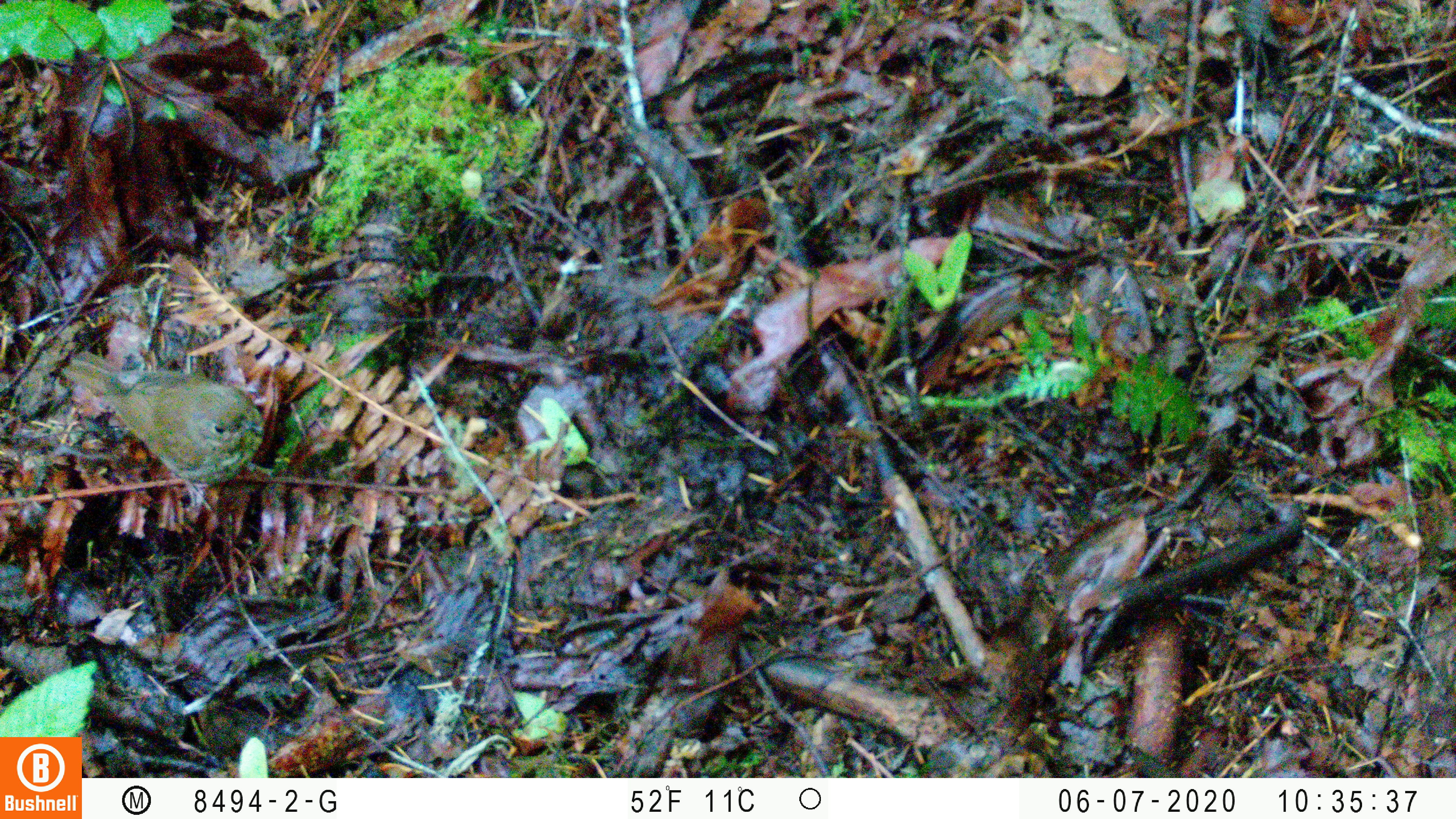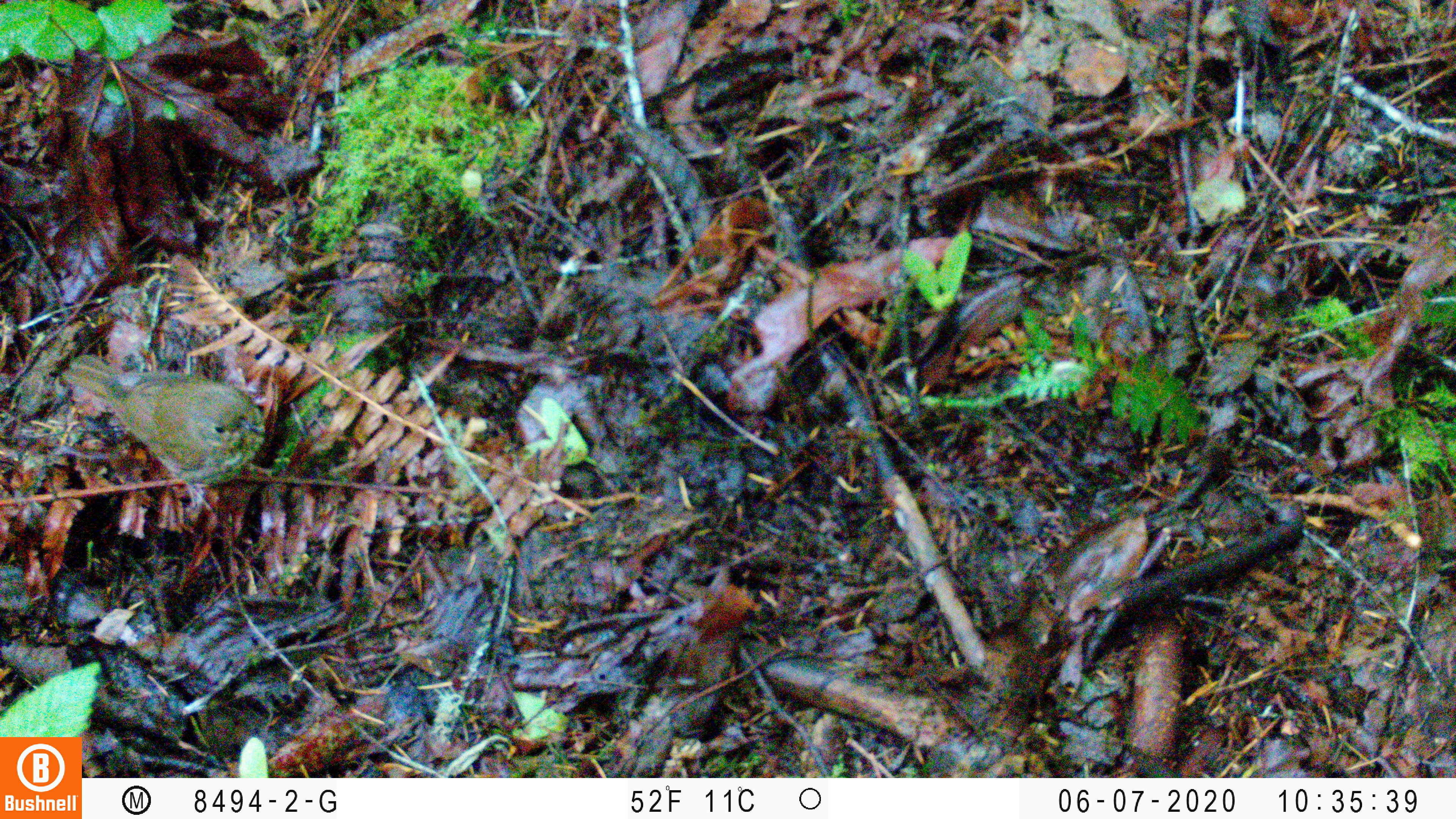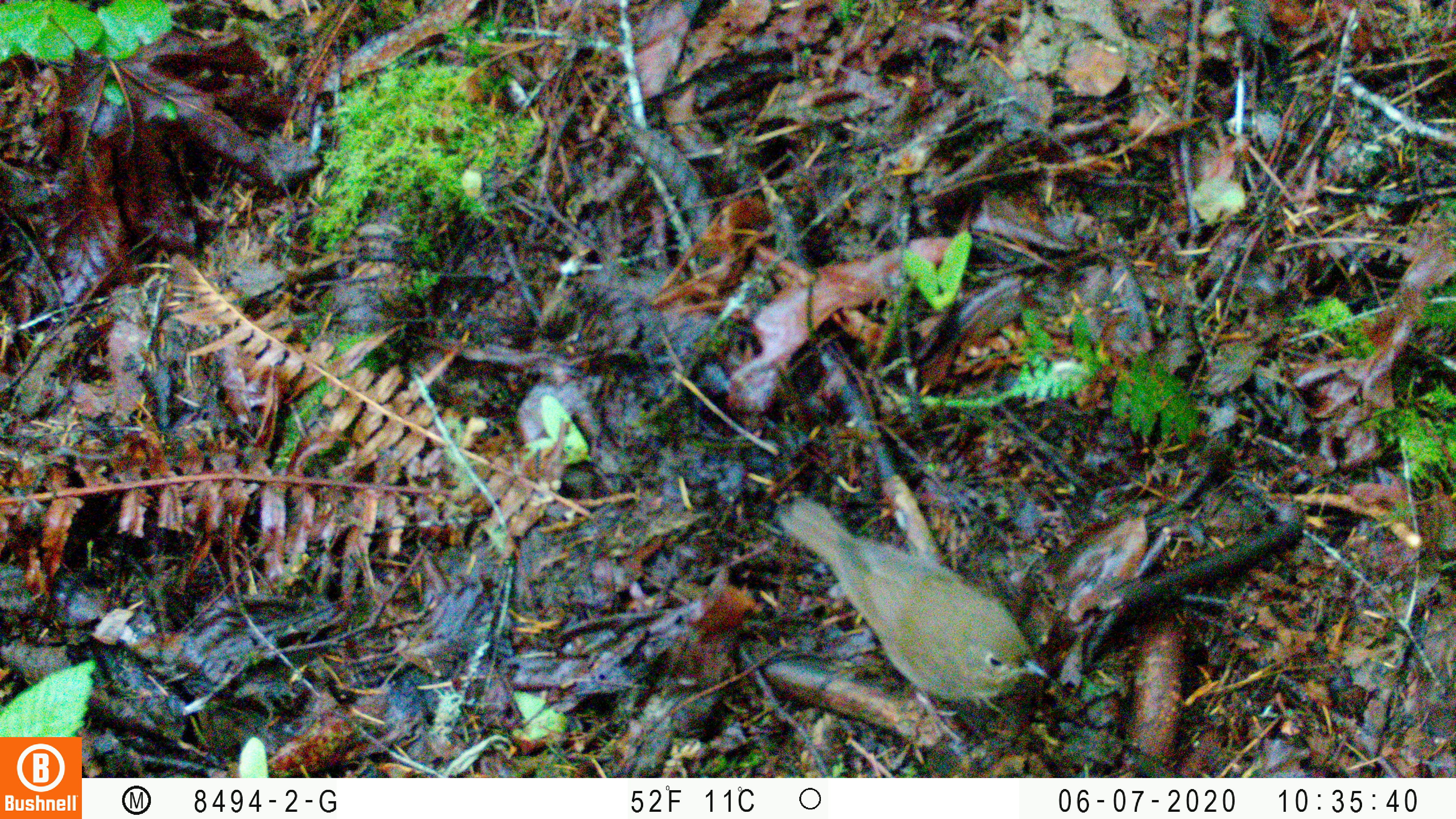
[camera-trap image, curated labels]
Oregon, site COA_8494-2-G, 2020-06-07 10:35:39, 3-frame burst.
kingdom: Animalia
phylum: Chordata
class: Aves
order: Passeriformes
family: Turdidae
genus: Catharus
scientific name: Catharus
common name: brown thrushes and nightingale-thrushes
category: catharus species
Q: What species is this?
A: Catharus species (brown thrushes and nightingale-thrushes) (Catharus).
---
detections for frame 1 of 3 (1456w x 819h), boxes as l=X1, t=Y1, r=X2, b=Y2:
catharus species: l=59, t=356, r=265, b=489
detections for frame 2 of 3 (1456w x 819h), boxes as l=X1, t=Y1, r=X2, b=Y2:
catharus species: l=65, t=356, r=272, b=484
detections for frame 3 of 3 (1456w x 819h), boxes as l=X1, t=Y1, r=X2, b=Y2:
catharus species: l=788, t=503, r=1051, b=703